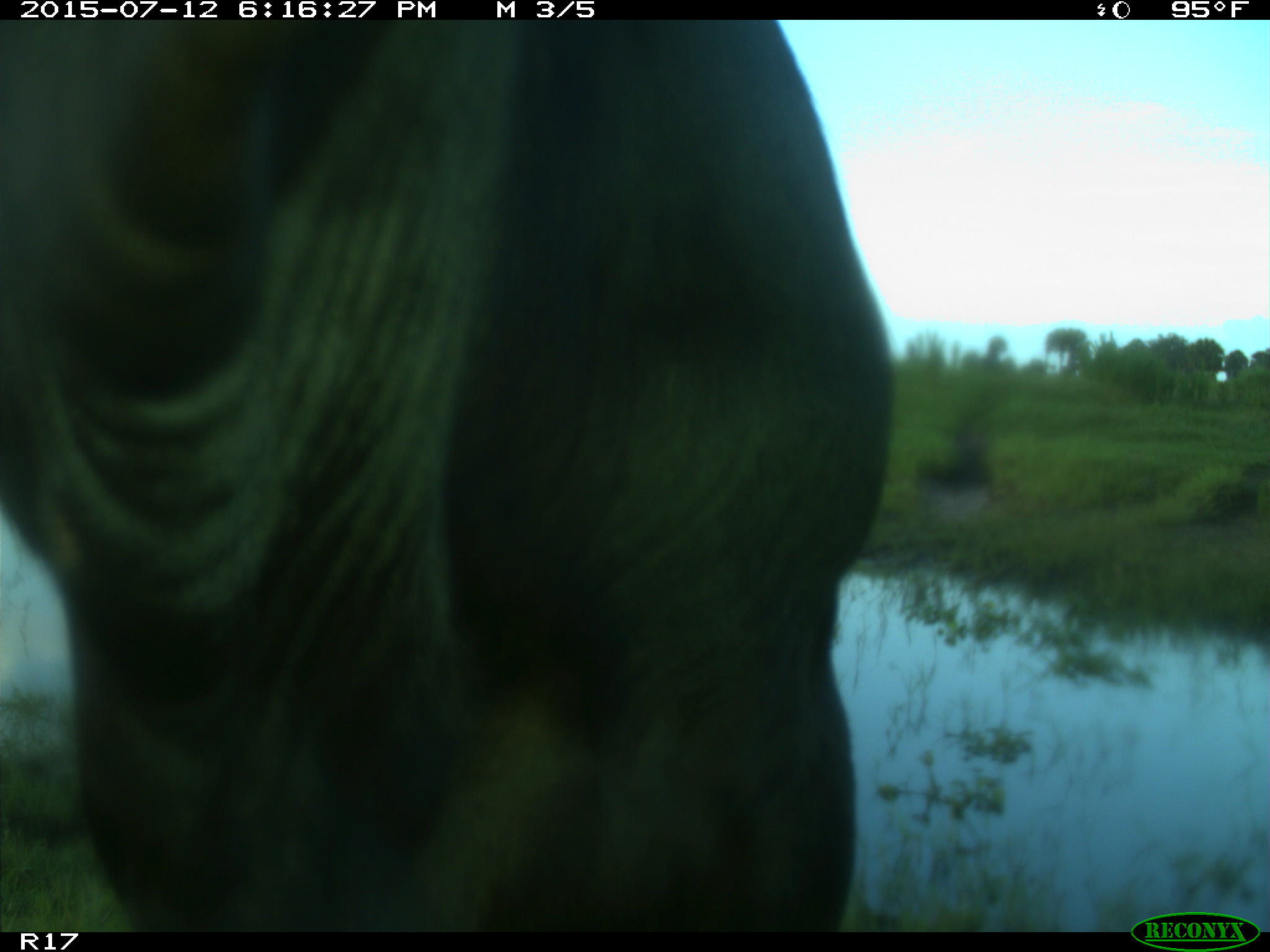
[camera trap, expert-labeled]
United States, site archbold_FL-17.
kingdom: Animalia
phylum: Chordata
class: Mammalia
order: Artiodactyla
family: Bovidae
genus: Bos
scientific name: Bos taurus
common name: domestic cow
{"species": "Bos taurus (domestic cow)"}